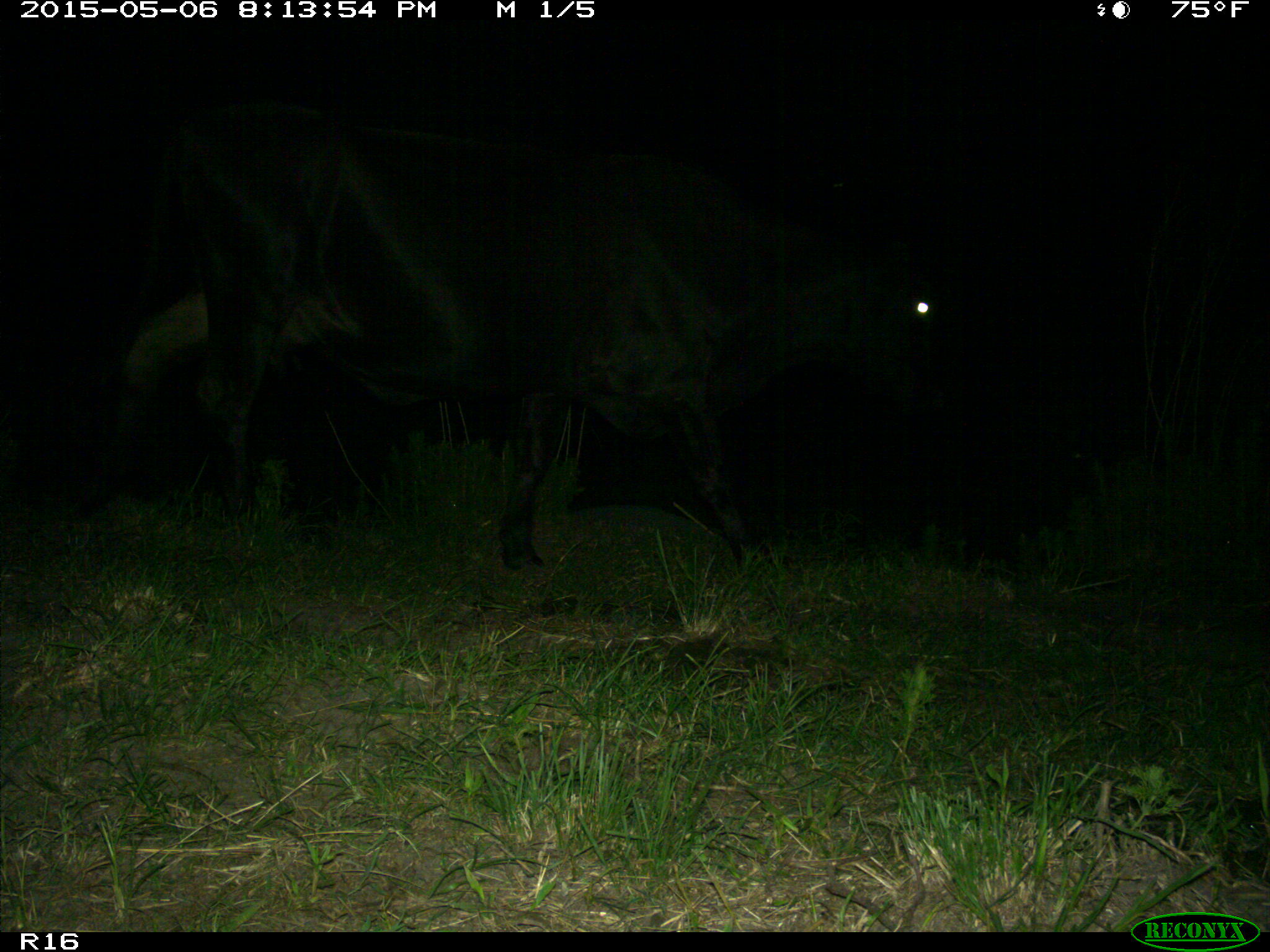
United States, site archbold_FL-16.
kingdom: Animalia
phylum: Chordata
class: Mammalia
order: Artiodactyla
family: Bovidae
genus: Bos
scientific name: Bos taurus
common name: domestic cow